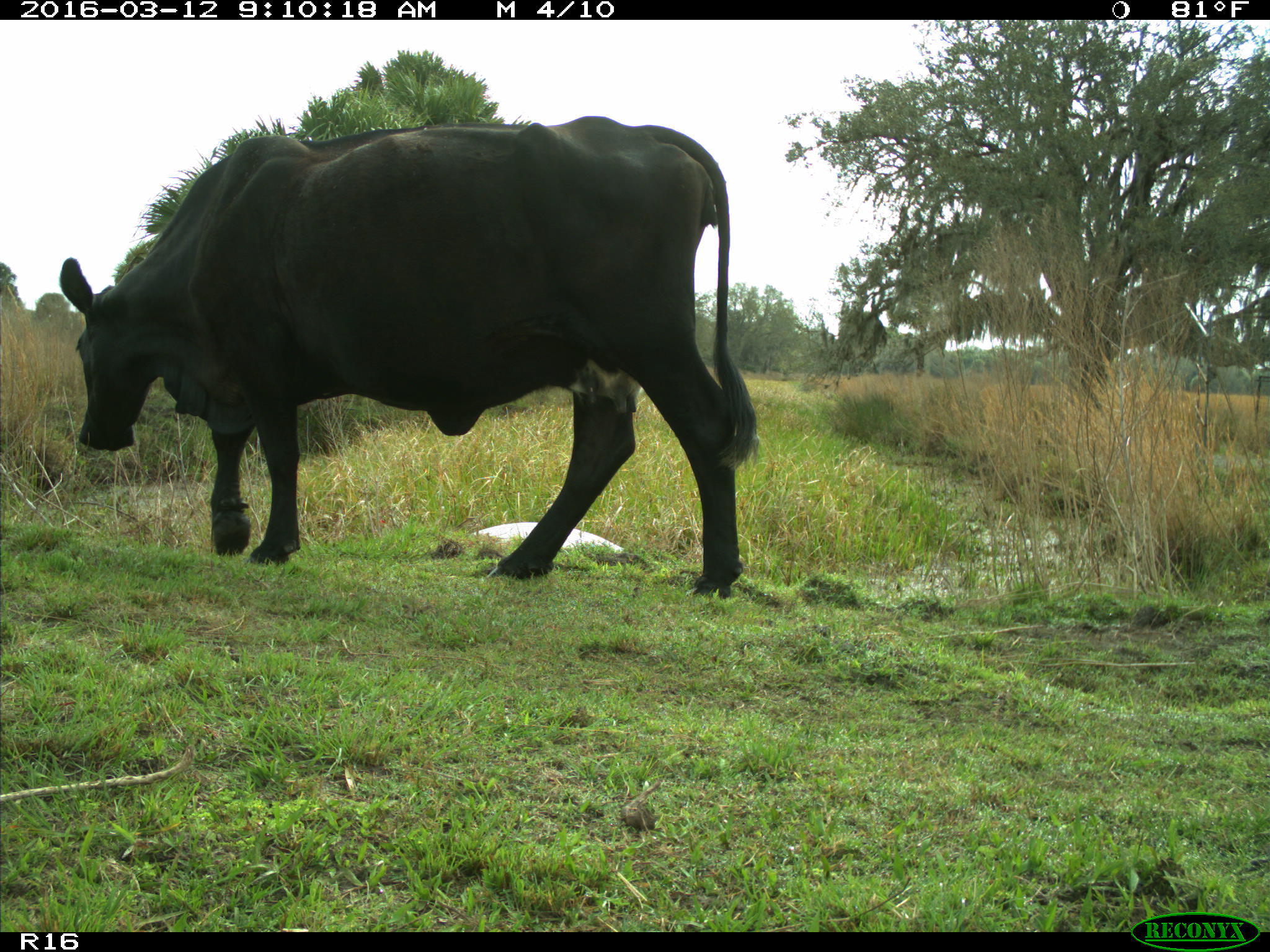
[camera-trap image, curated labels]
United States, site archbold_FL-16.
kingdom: Animalia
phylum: Chordata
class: Mammalia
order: Artiodactyla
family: Bovidae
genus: Bos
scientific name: Bos taurus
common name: domestic cow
Bos taurus (domestic cow).